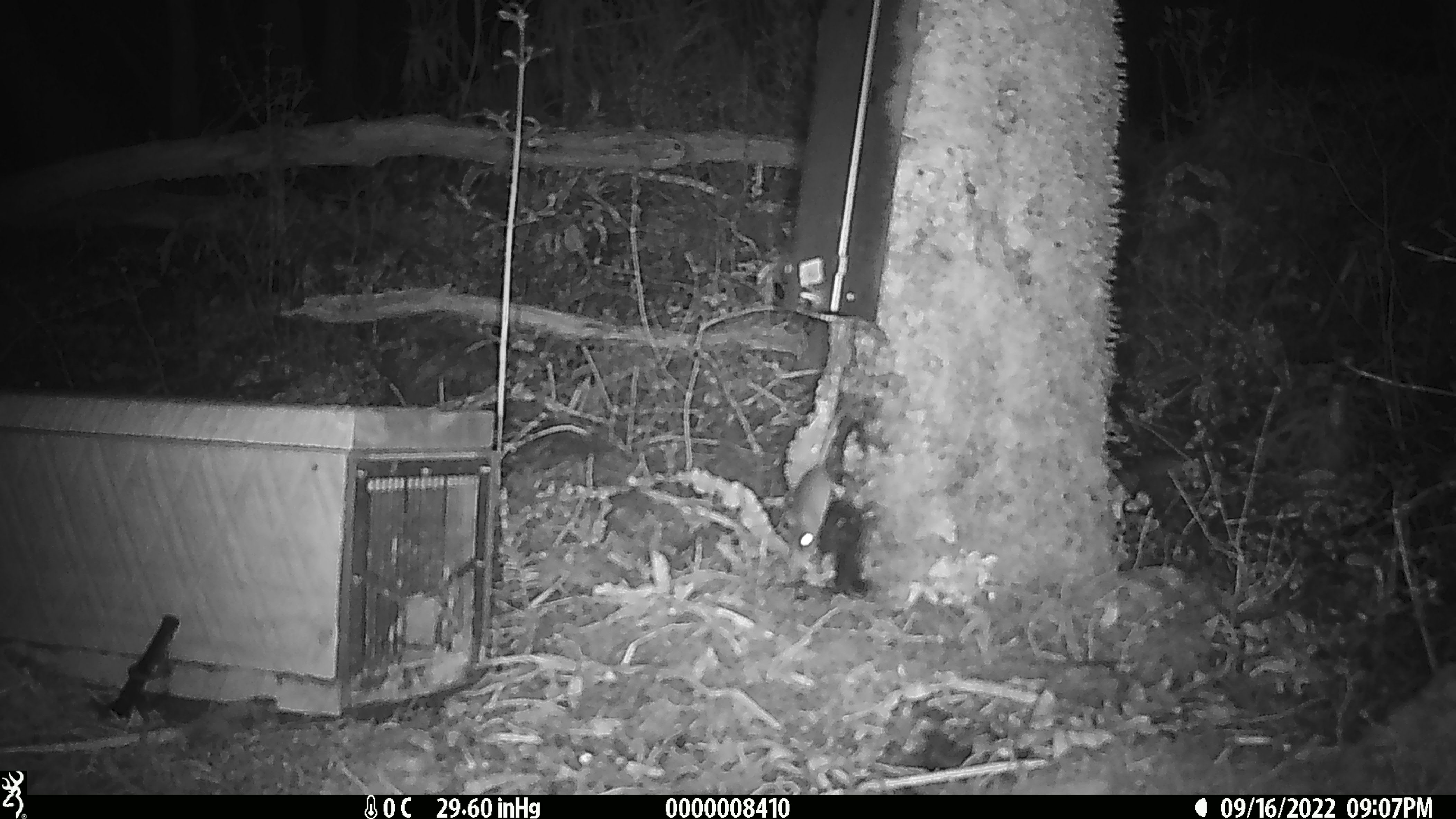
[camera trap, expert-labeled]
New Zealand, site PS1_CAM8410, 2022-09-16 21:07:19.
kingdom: Animalia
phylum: Chordata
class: Mammalia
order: Rodentia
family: Muridae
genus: Mus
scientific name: Mus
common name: mouse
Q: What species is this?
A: Mouse (Mus).